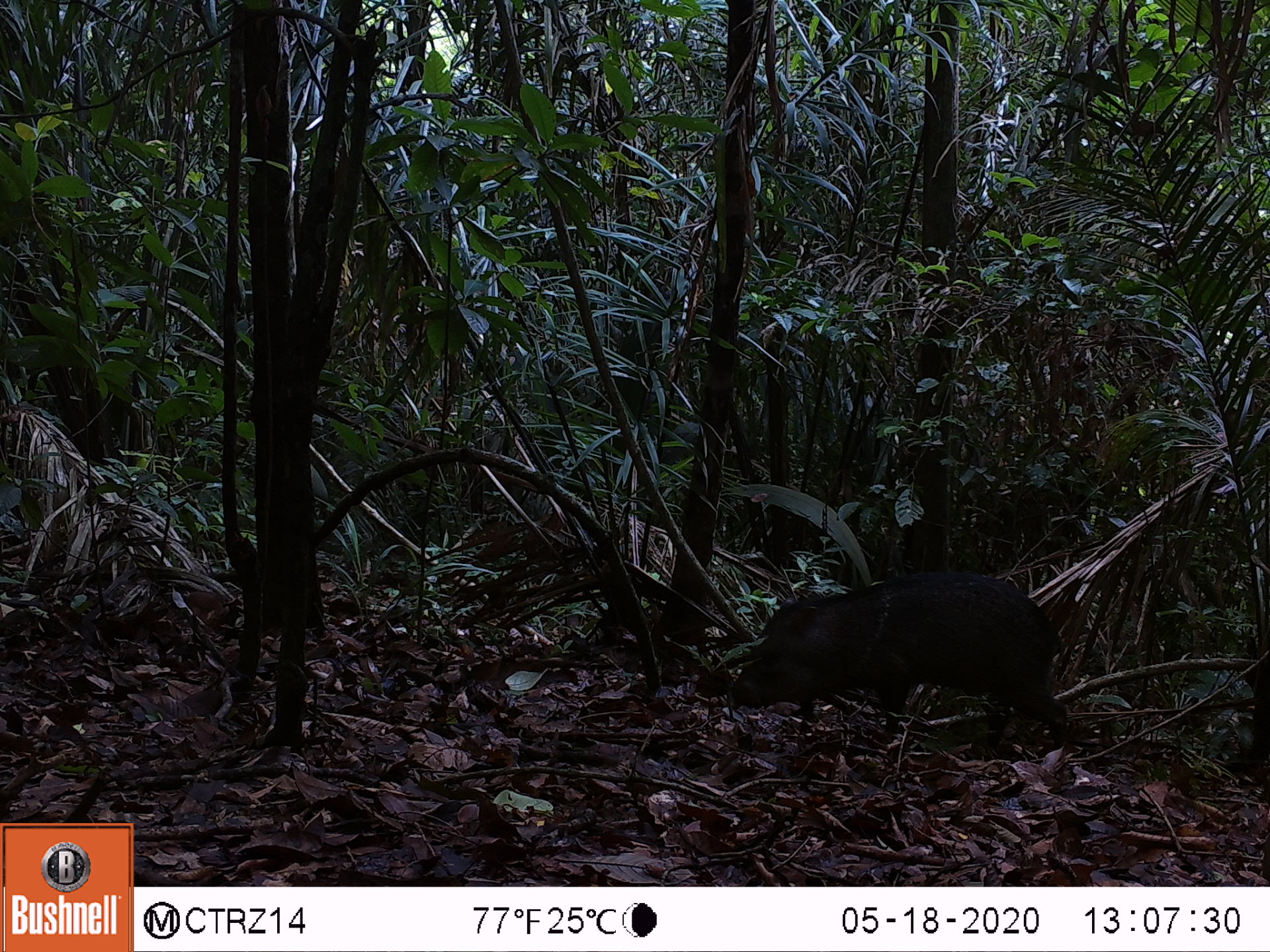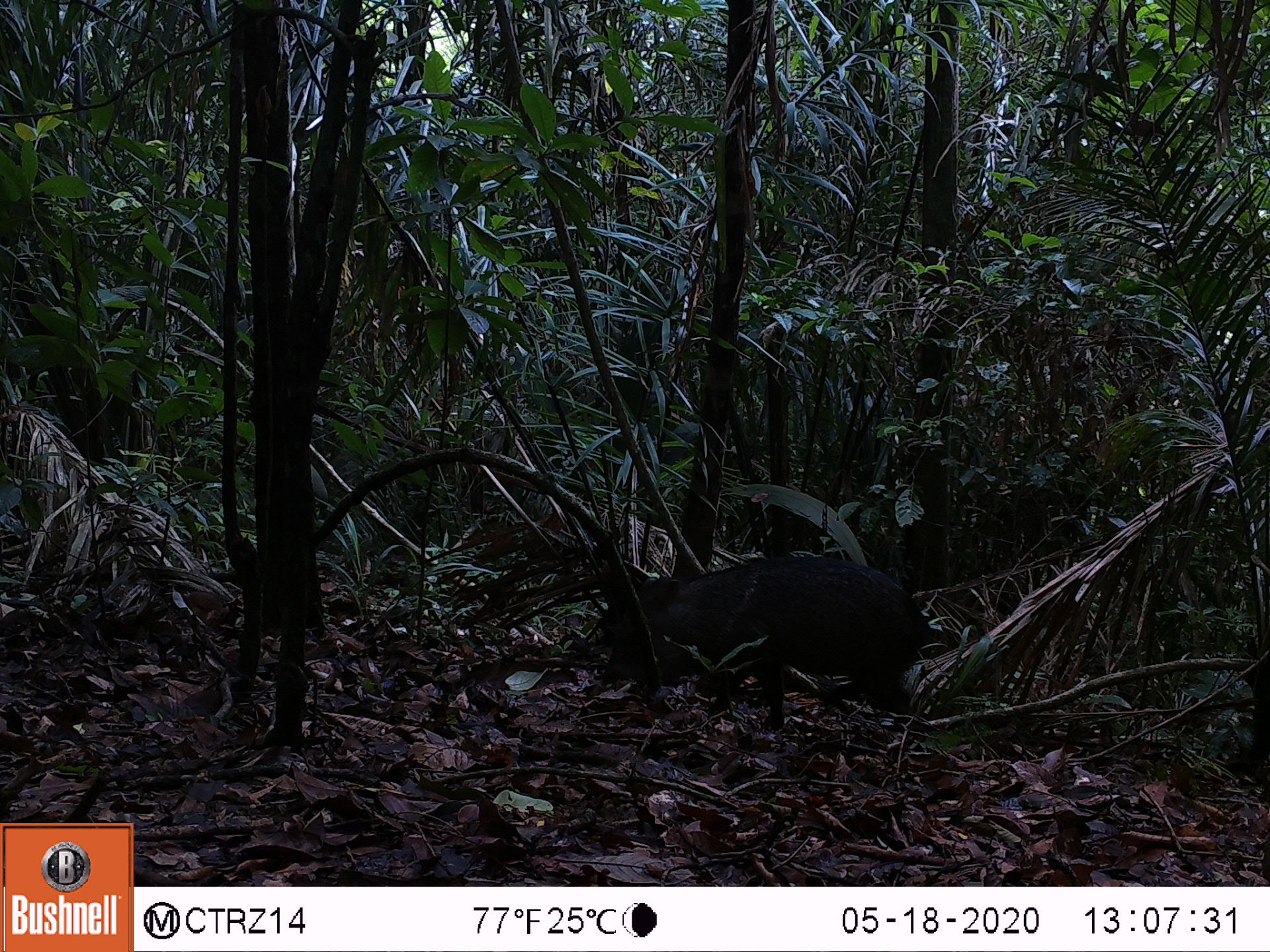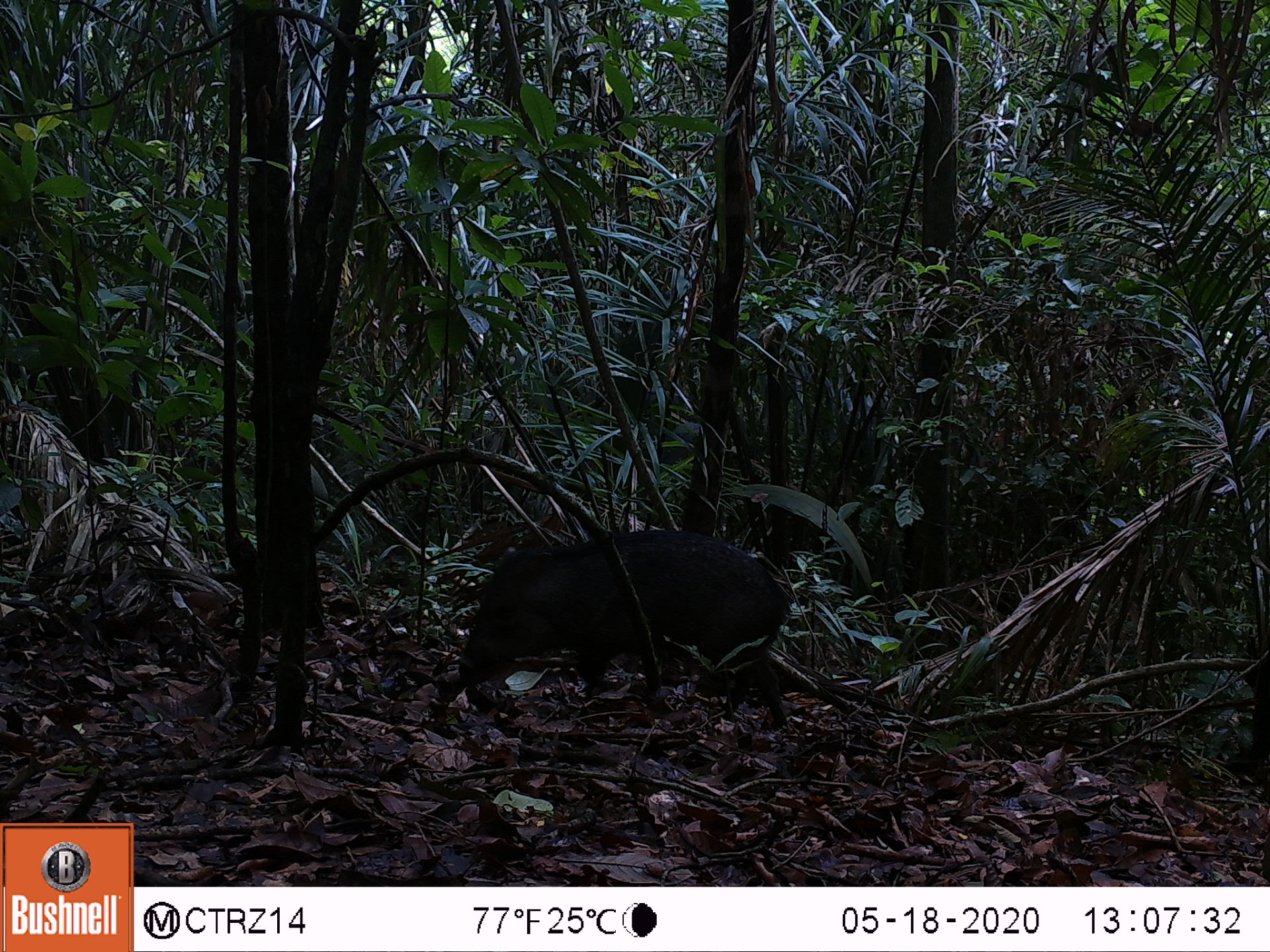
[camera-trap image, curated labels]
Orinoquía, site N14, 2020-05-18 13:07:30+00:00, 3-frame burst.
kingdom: Animalia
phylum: Chordata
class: Mammalia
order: Artiodactyla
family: Tayassuidae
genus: Pecari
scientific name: Pecari tajacu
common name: collared peccary